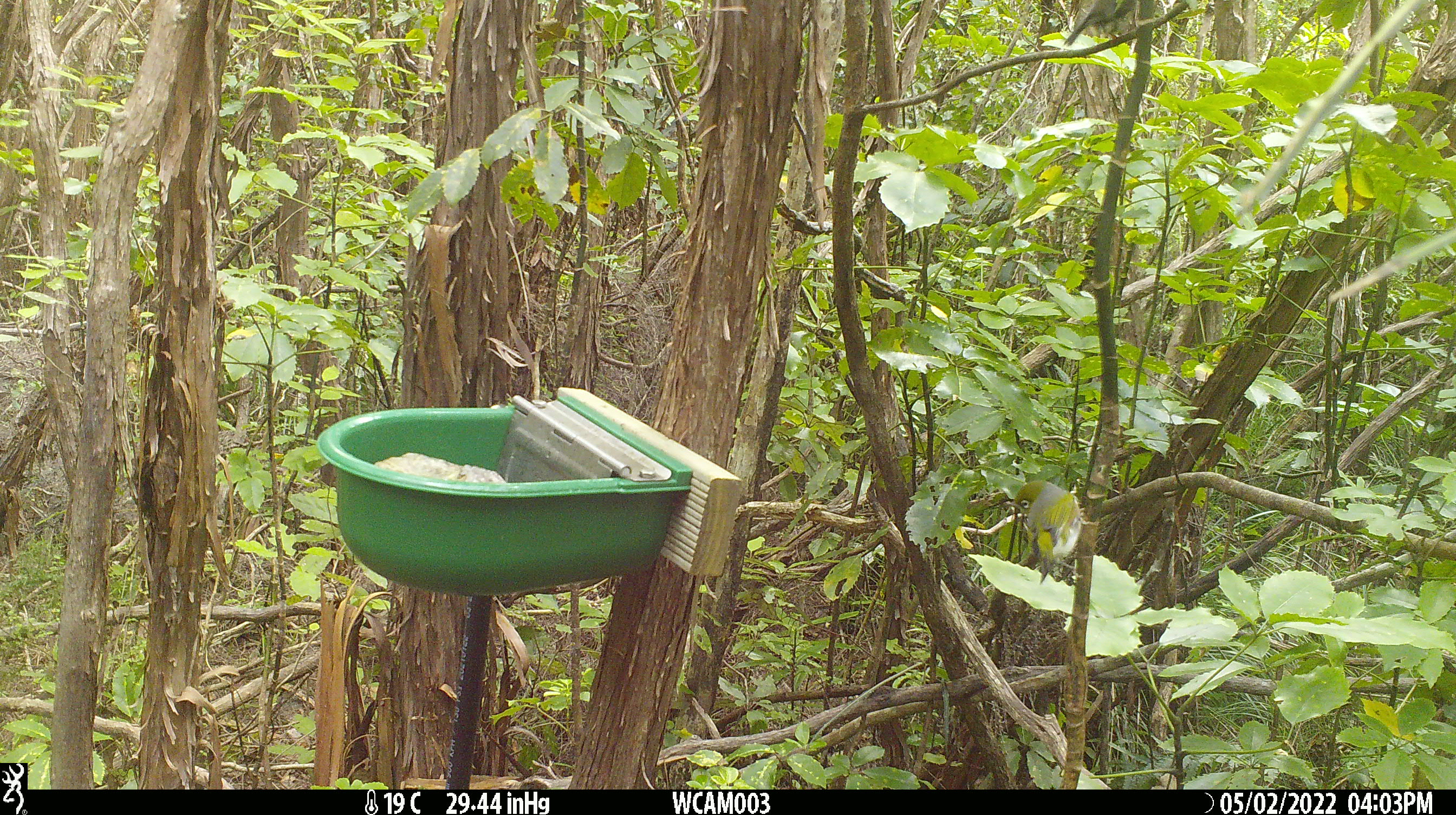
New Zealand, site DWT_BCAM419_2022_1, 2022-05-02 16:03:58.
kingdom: Animalia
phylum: Chordata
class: Aves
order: Passeriformes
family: Zosteropidae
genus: Zosterops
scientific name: Zosterops lateralis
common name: silvereye